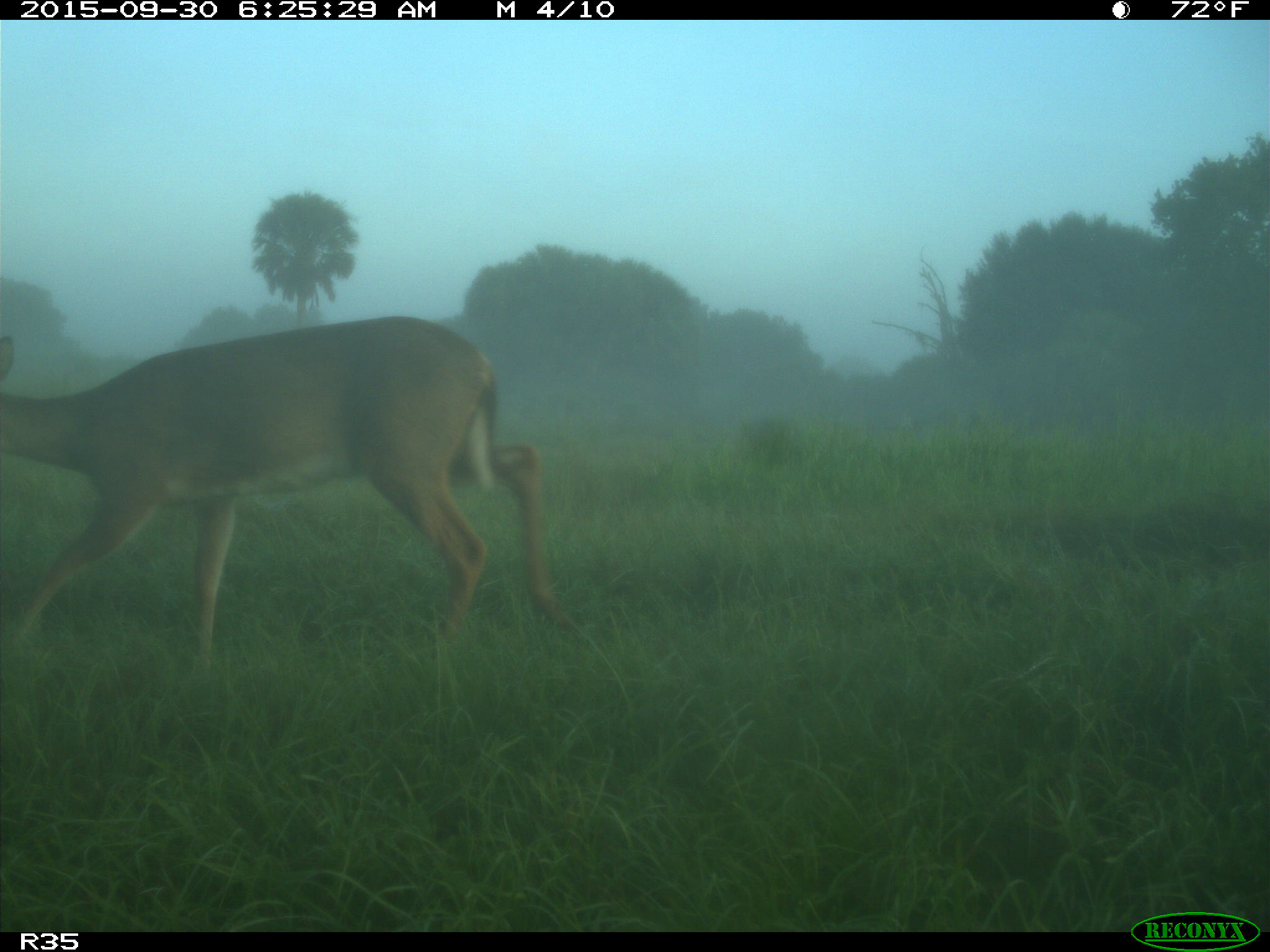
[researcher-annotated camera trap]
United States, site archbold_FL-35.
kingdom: Animalia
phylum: Chordata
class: Mammalia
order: Artiodactyla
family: Cervidae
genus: Odocoileus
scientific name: Odocoileus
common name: deer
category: unidentified deer